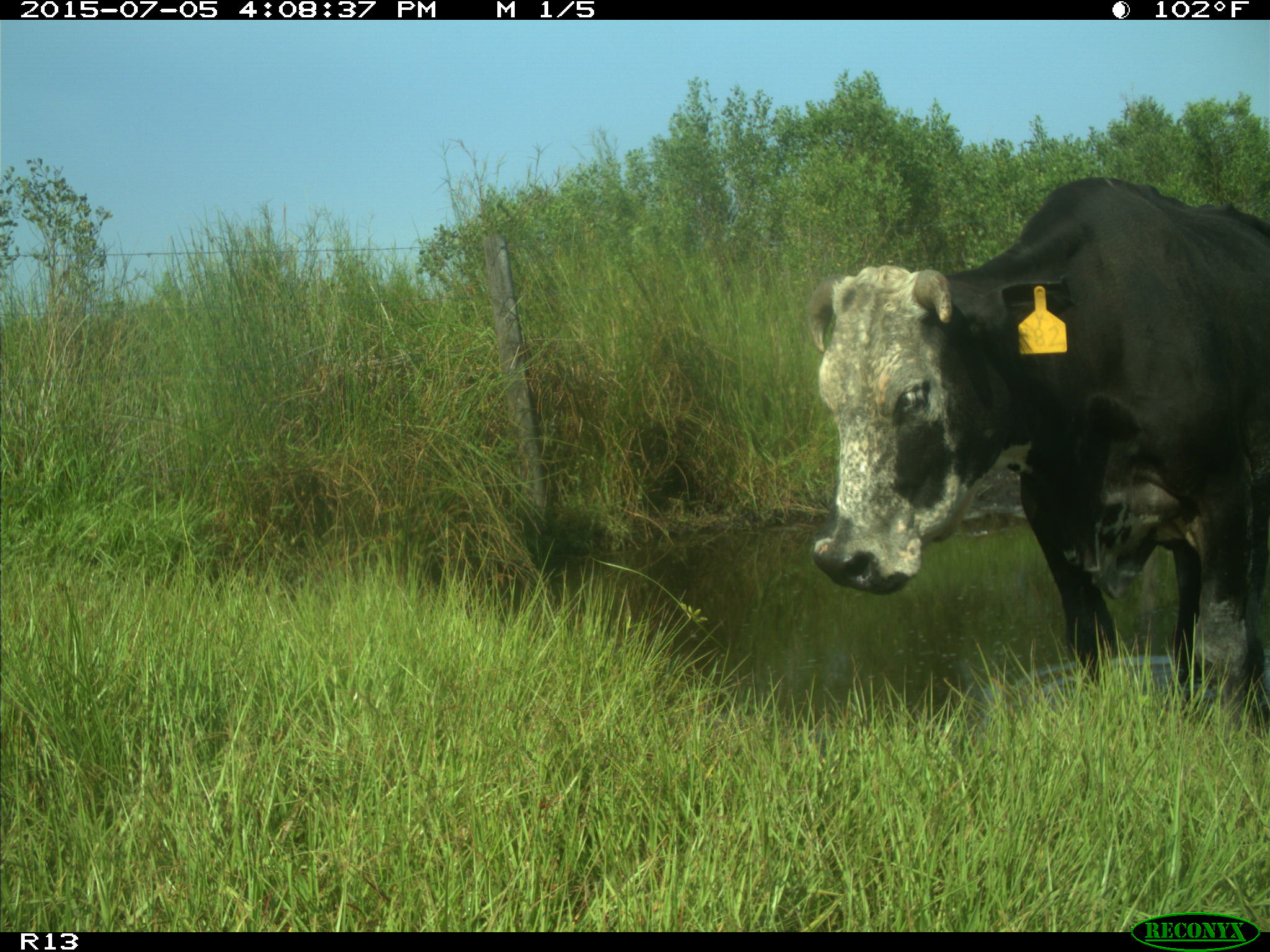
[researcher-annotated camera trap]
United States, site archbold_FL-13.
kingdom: Animalia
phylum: Chordata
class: Mammalia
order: Artiodactyla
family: Bovidae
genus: Bos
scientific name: Bos taurus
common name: domestic cow